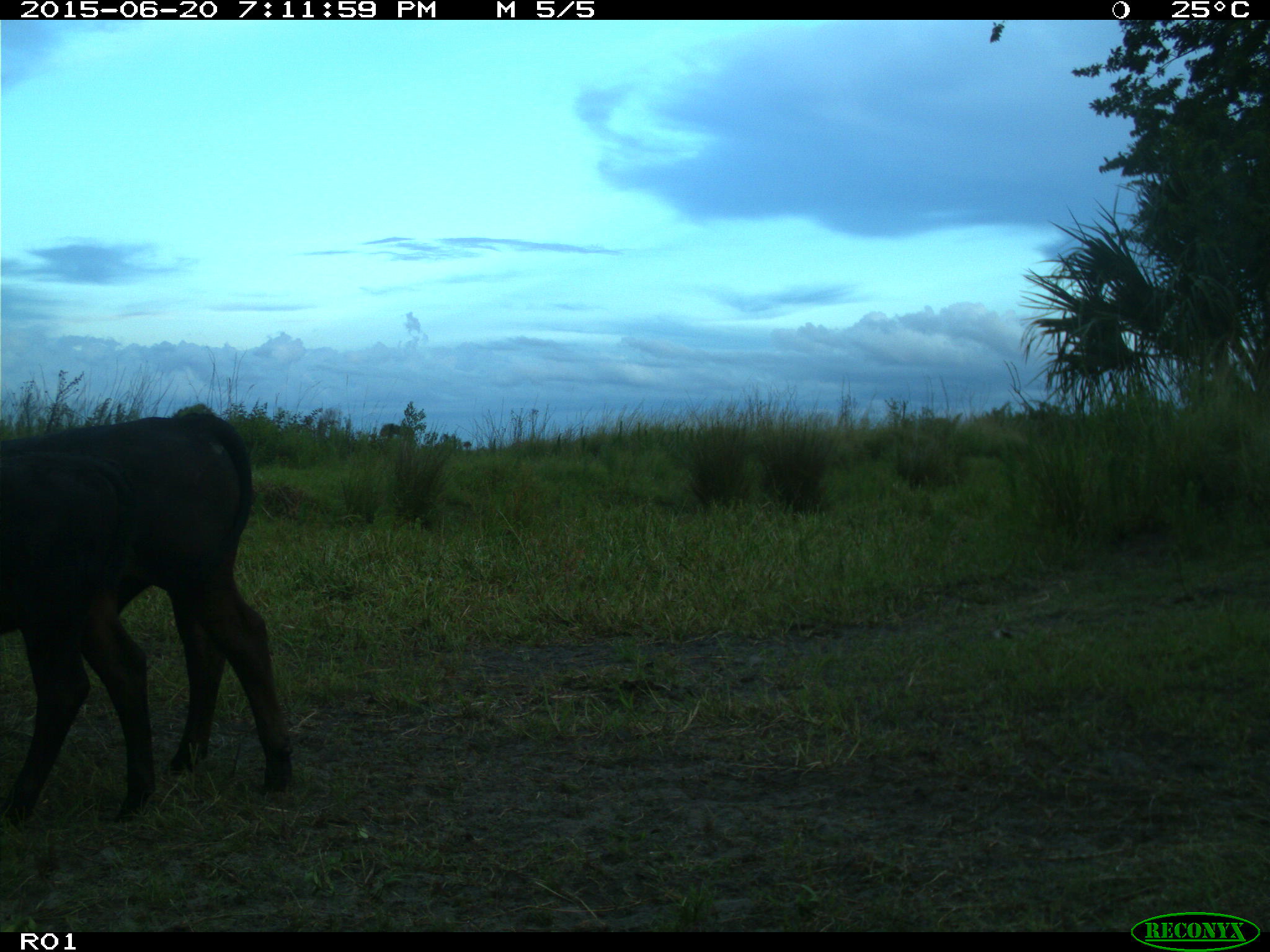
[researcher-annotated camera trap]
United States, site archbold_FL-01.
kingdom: Animalia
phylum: Chordata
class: Mammalia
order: Artiodactyla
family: Bovidae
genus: Bos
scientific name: Bos taurus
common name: domestic cow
Bos taurus (domestic cow).